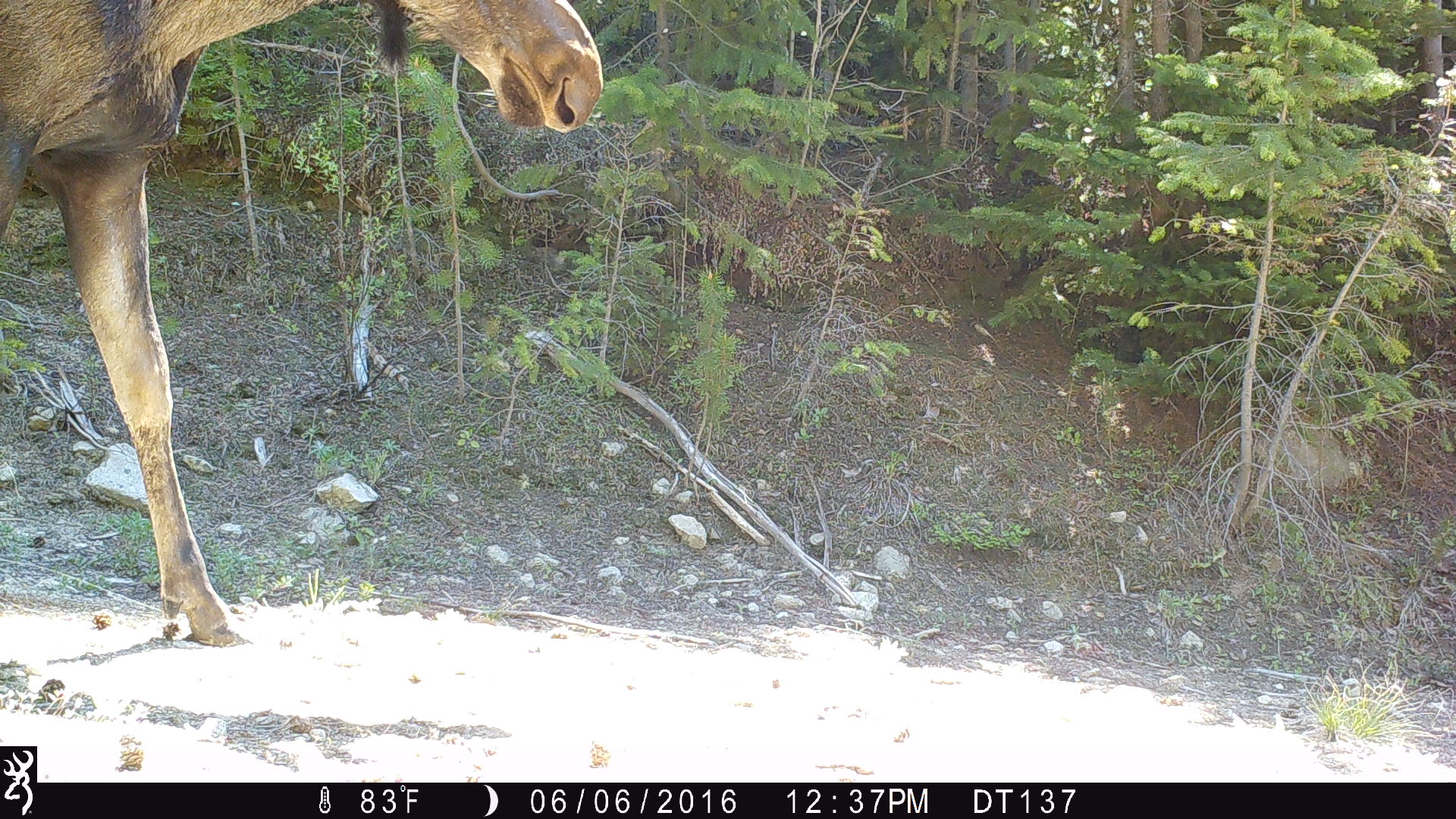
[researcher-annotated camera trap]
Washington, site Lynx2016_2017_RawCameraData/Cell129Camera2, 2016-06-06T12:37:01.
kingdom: Animalia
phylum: Chordata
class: Mammalia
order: Artiodactyla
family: Cervidae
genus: Alces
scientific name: Alces alces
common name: moose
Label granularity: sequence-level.